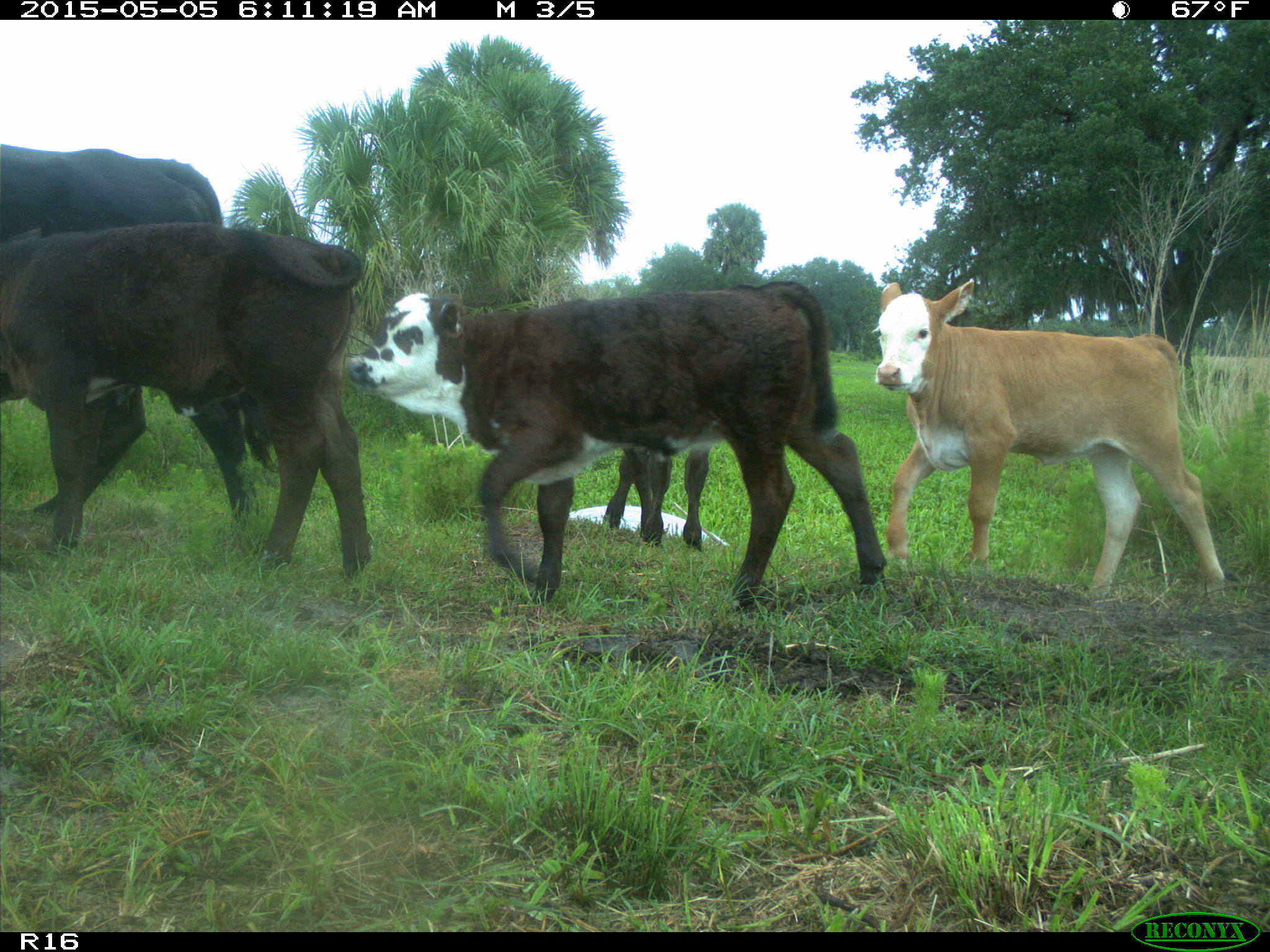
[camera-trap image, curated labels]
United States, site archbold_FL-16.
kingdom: Animalia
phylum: Chordata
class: Mammalia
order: Artiodactyla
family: Bovidae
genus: Bos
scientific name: Bos taurus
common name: domestic cow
Bos taurus (domestic cow).